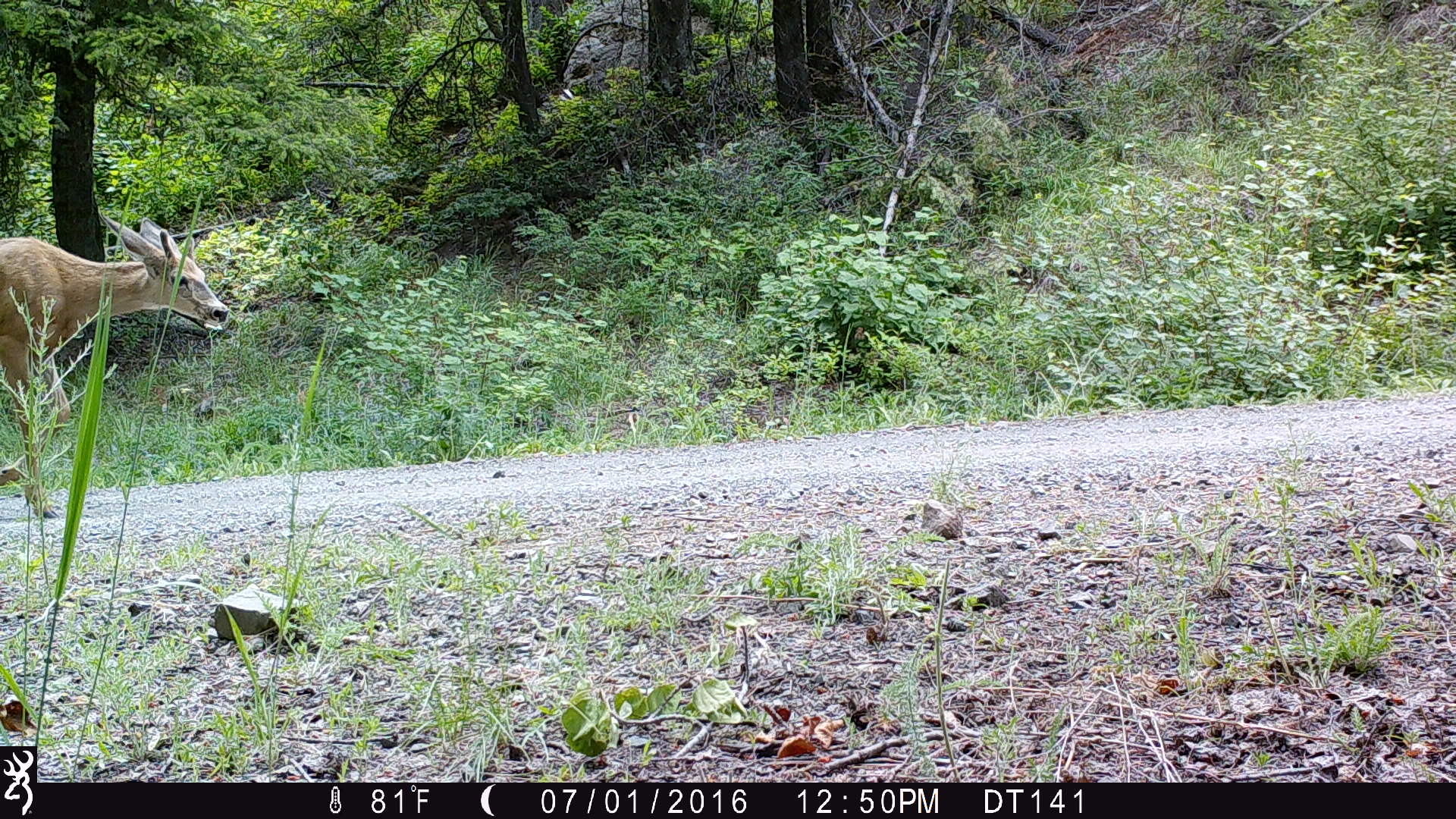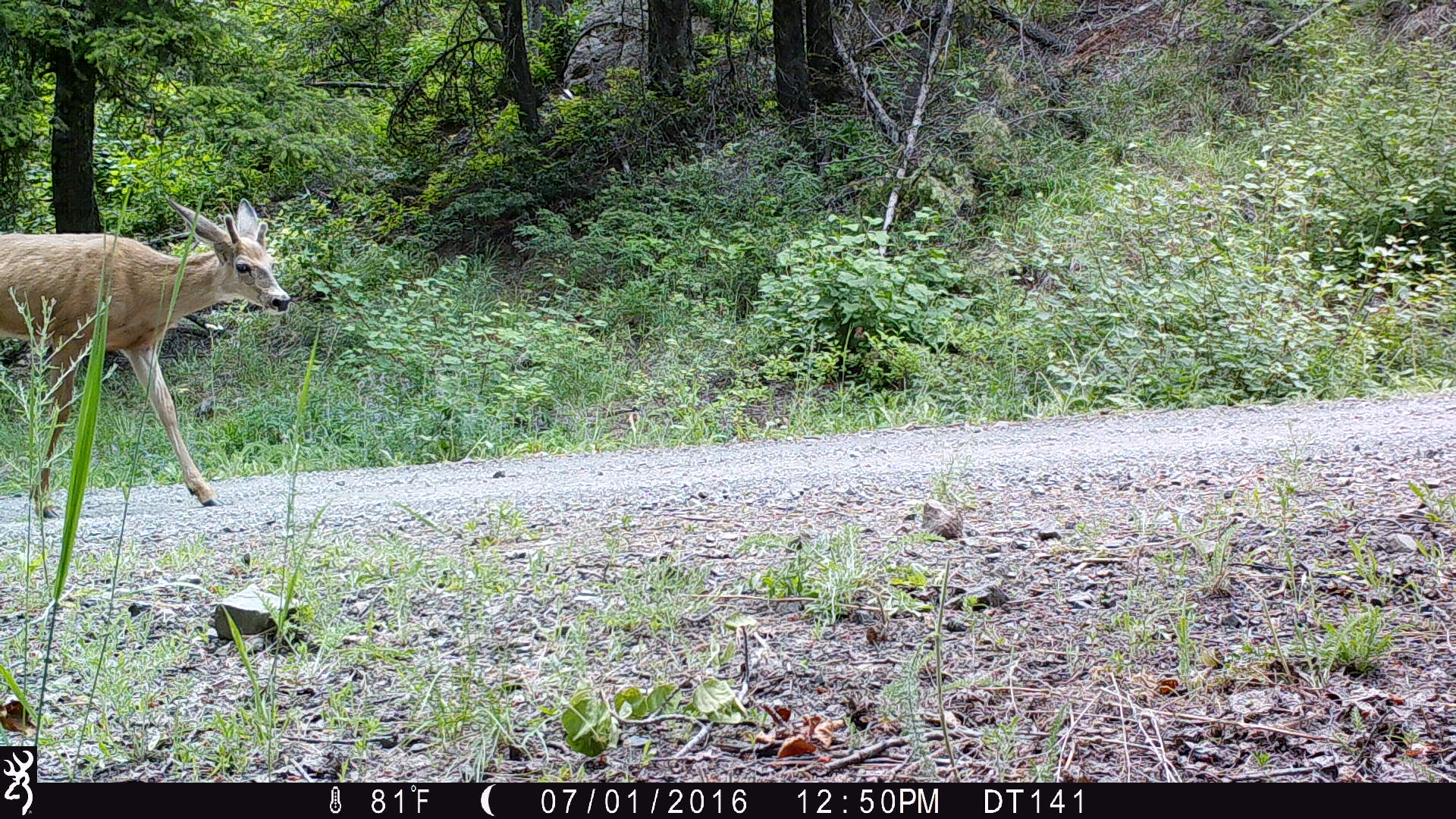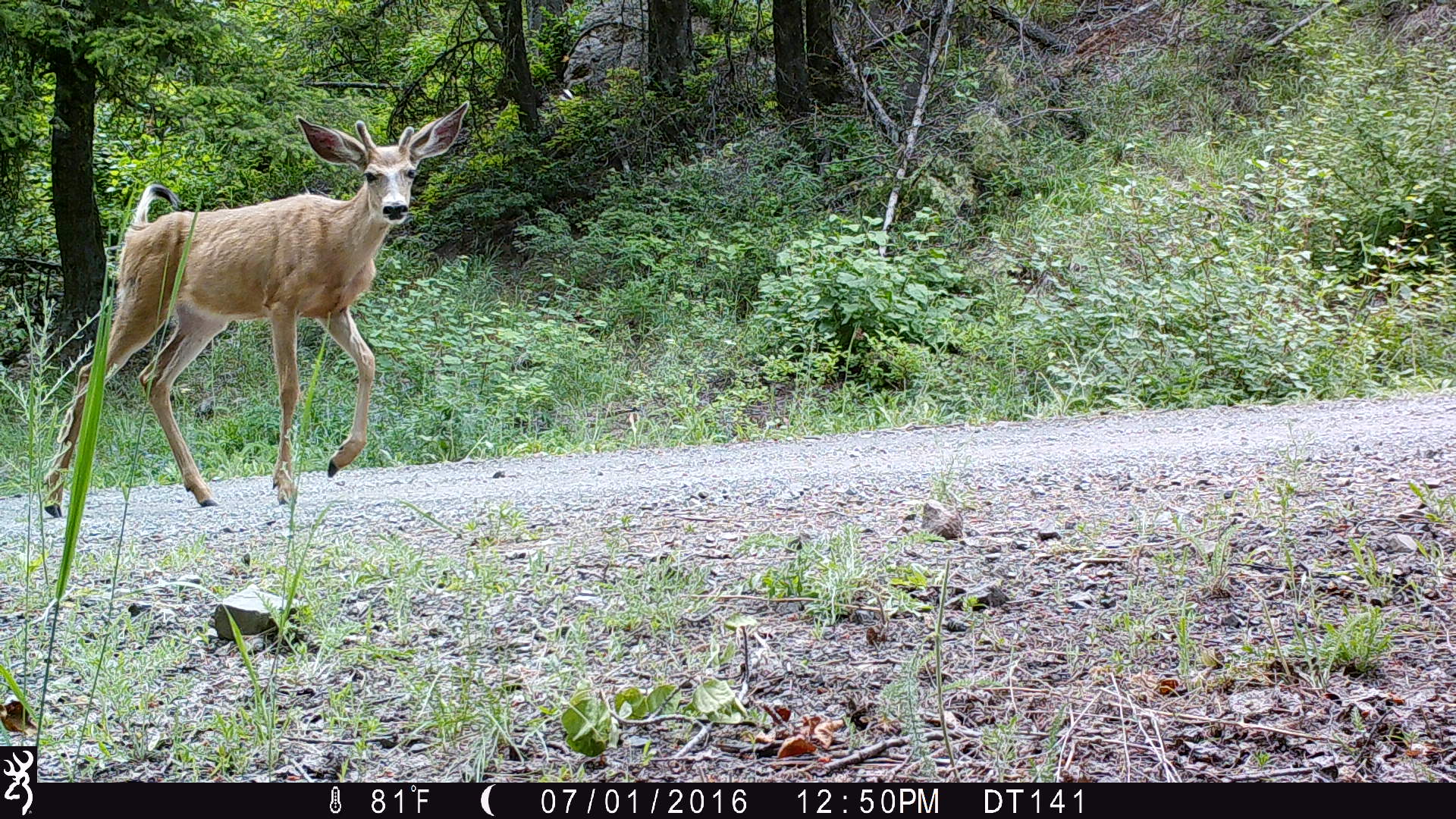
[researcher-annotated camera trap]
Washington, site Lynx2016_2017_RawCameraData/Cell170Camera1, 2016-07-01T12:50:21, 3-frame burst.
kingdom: Animalia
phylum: Chordata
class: Mammalia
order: Artiodactyla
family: Cervidae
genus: Odocoileus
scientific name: Odocoileus hemionus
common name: mule deer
Odocoileus hemionus (mule deer). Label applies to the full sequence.